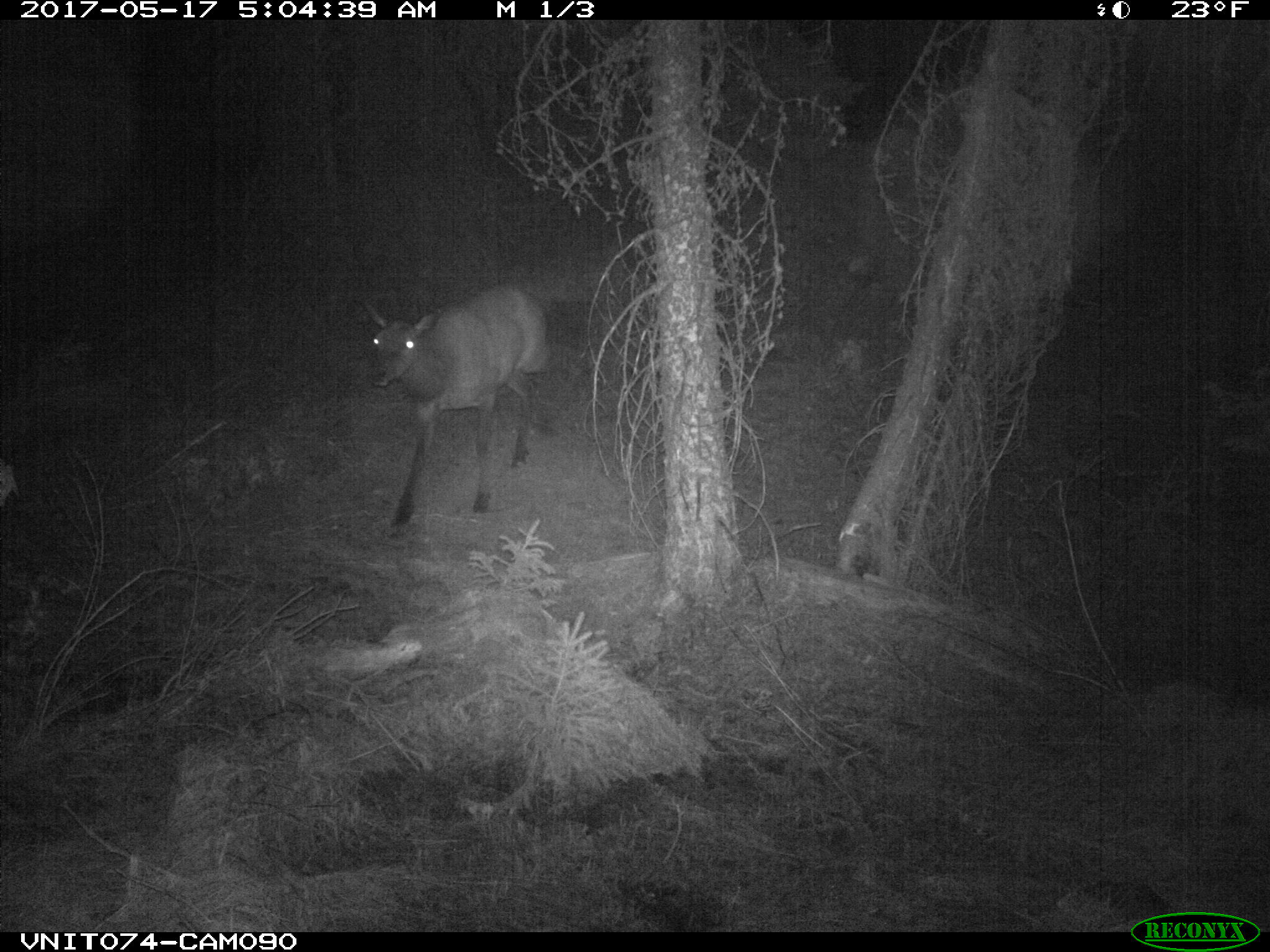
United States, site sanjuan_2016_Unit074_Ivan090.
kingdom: Animalia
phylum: Chordata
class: Mammalia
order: Artiodactyla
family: Cervidae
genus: Cervus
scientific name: Cervus elaphus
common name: red deer